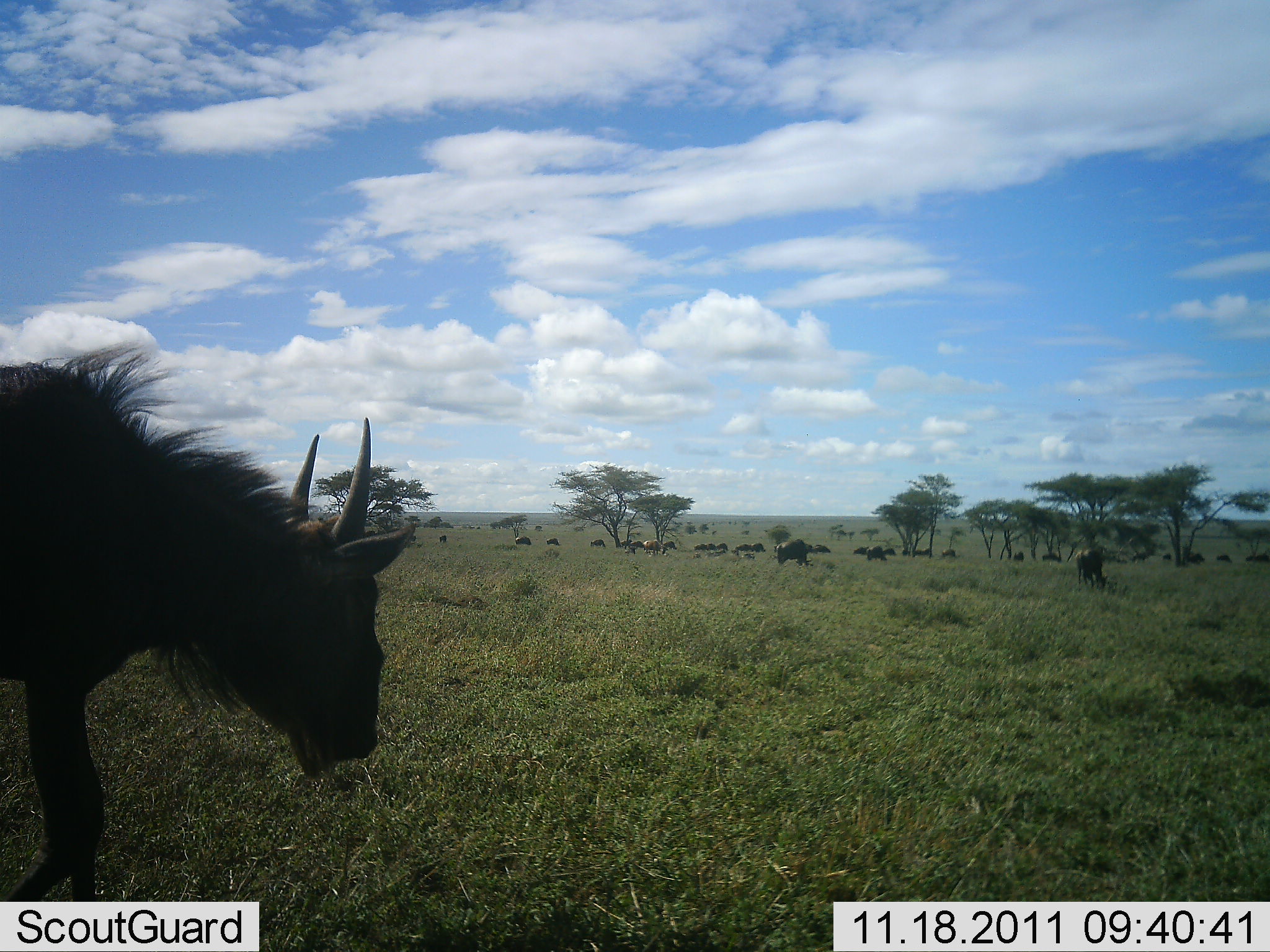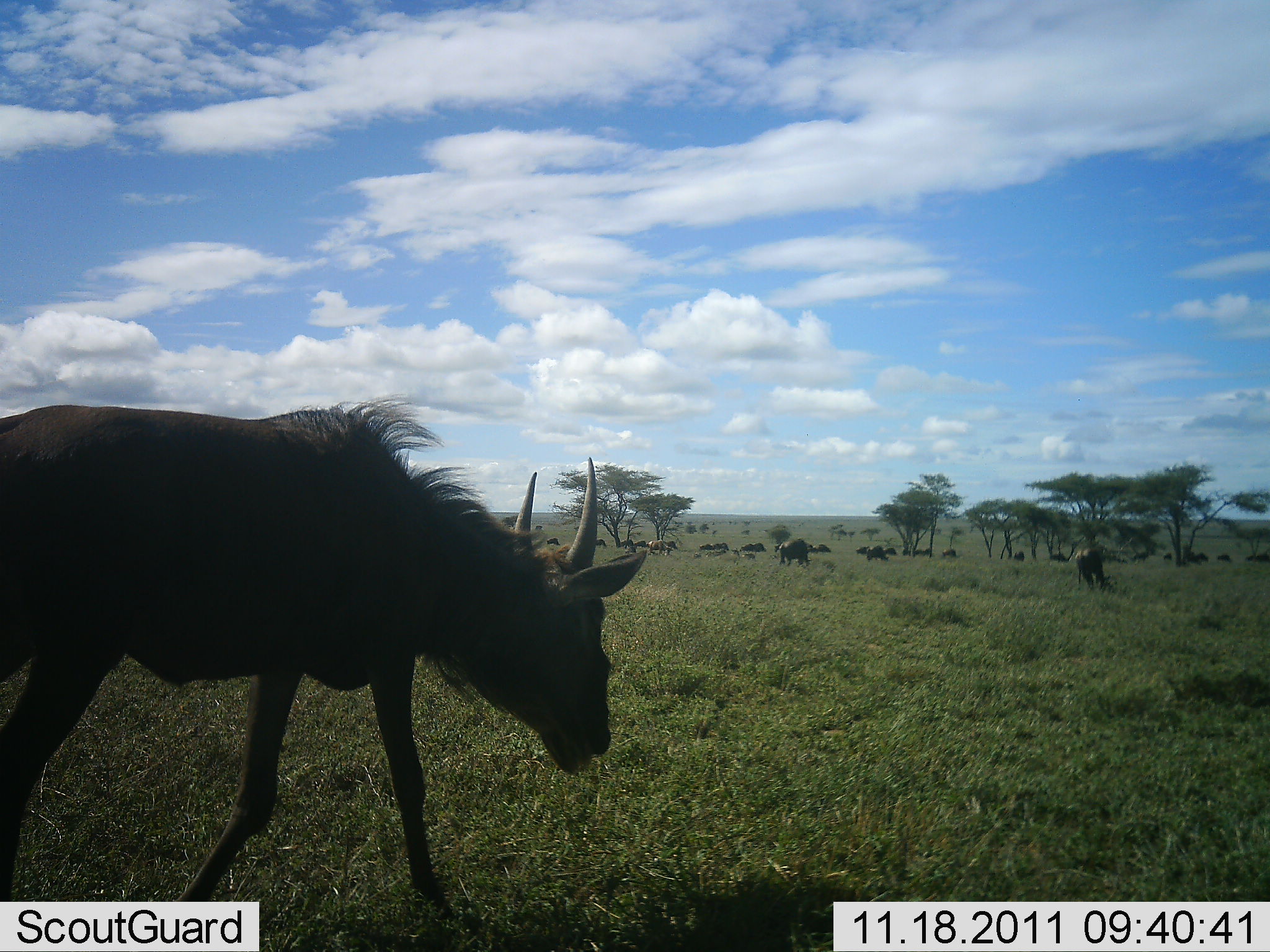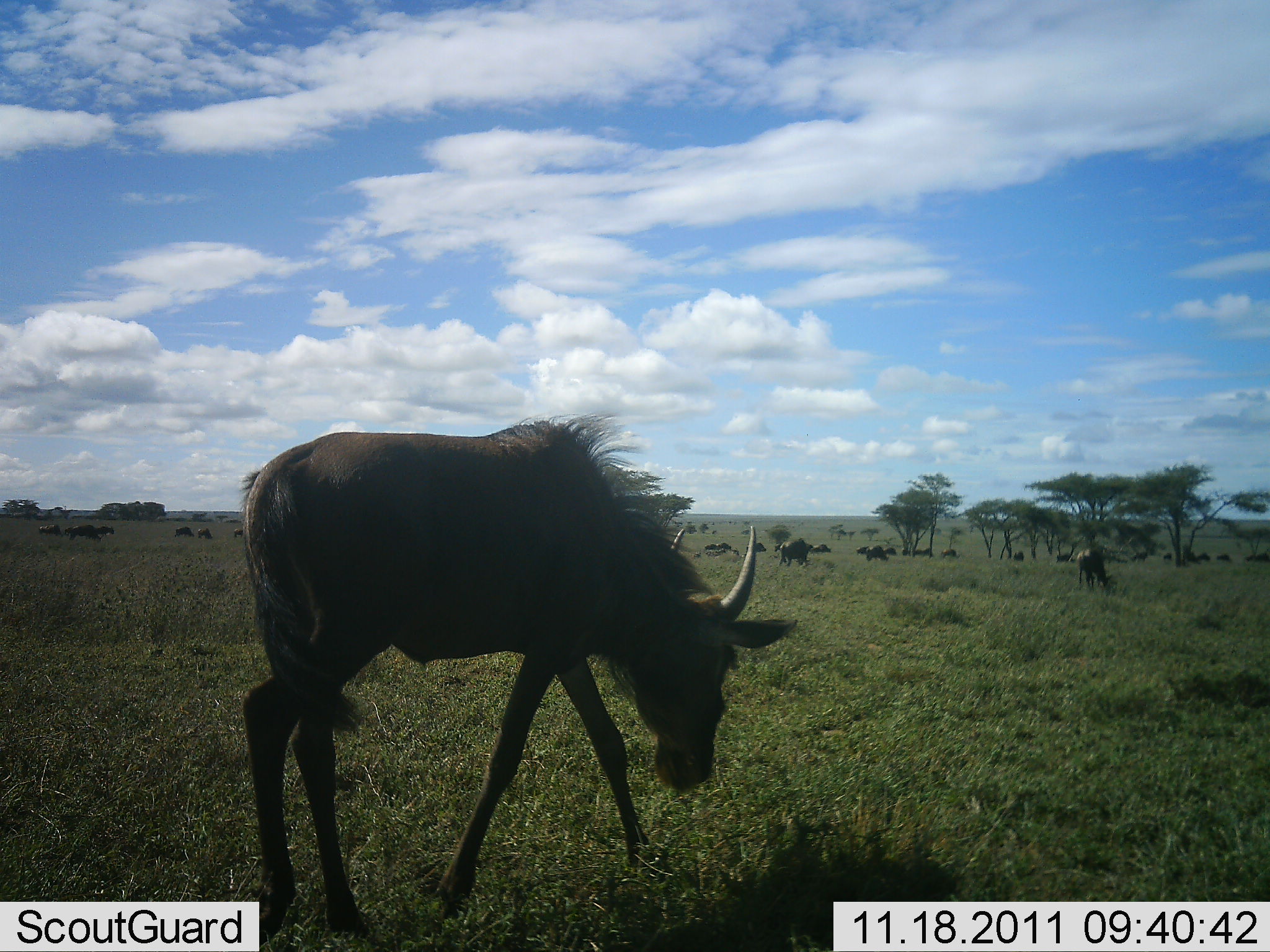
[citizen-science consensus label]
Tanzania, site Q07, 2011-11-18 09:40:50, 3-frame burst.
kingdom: Animalia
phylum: Chordata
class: Mammalia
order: Artiodactyla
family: Bovidae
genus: Connochaetes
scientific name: Connochaetes taurinus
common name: blue wildebeest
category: wildebeest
Wildebeest (blue wildebeest) (Connochaetes taurinus), count 11-50. Behavior (volunteer vote fractions): standing 50%, resting 20%, moving 70%, interacting 10%. Young present (vote fraction): 0%. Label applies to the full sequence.